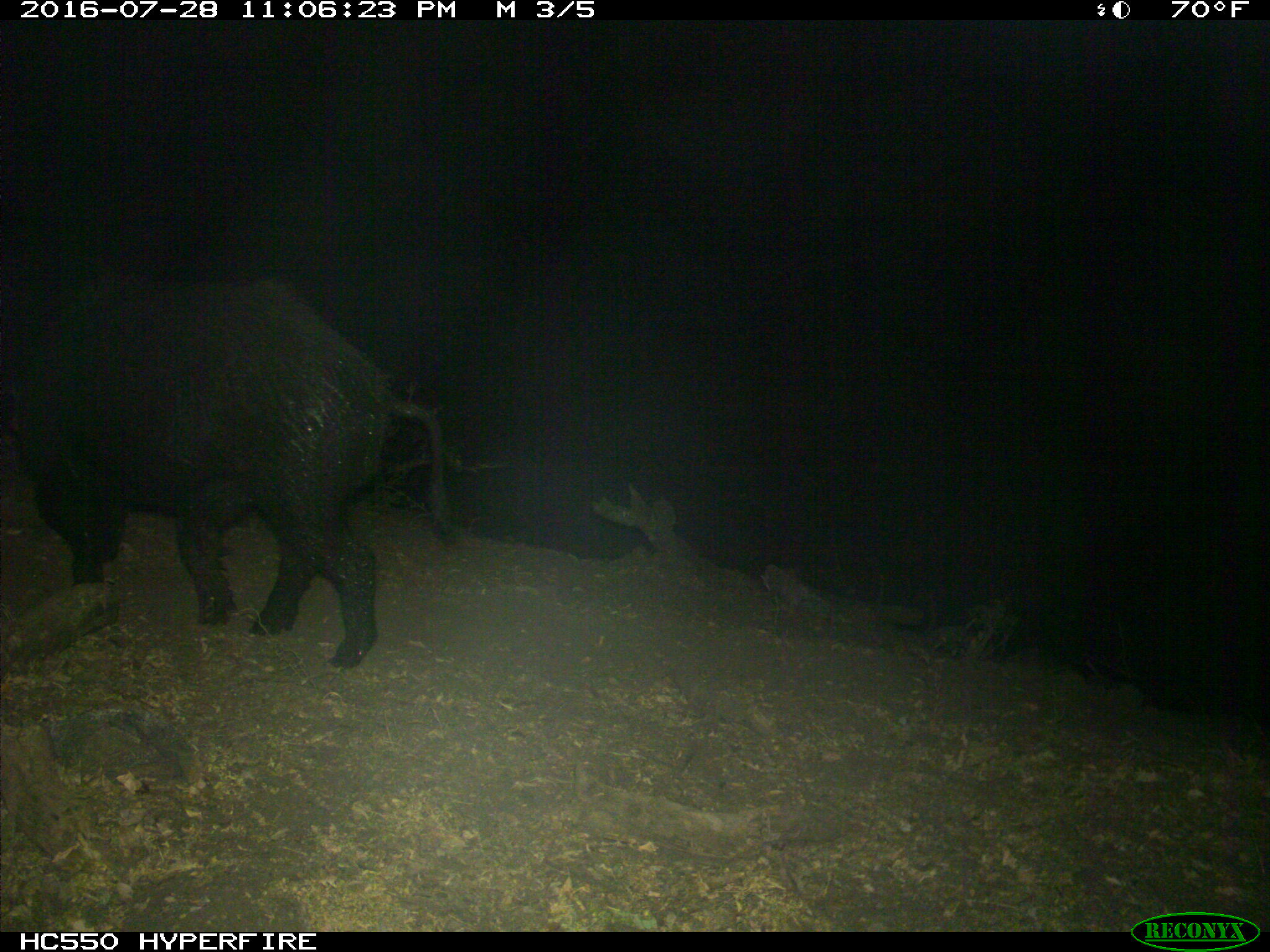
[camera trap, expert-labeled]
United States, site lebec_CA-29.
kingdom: Animalia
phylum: Chordata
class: Mammalia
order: Artiodactyla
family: Suidae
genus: Sus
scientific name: Sus scrofa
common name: wild boar